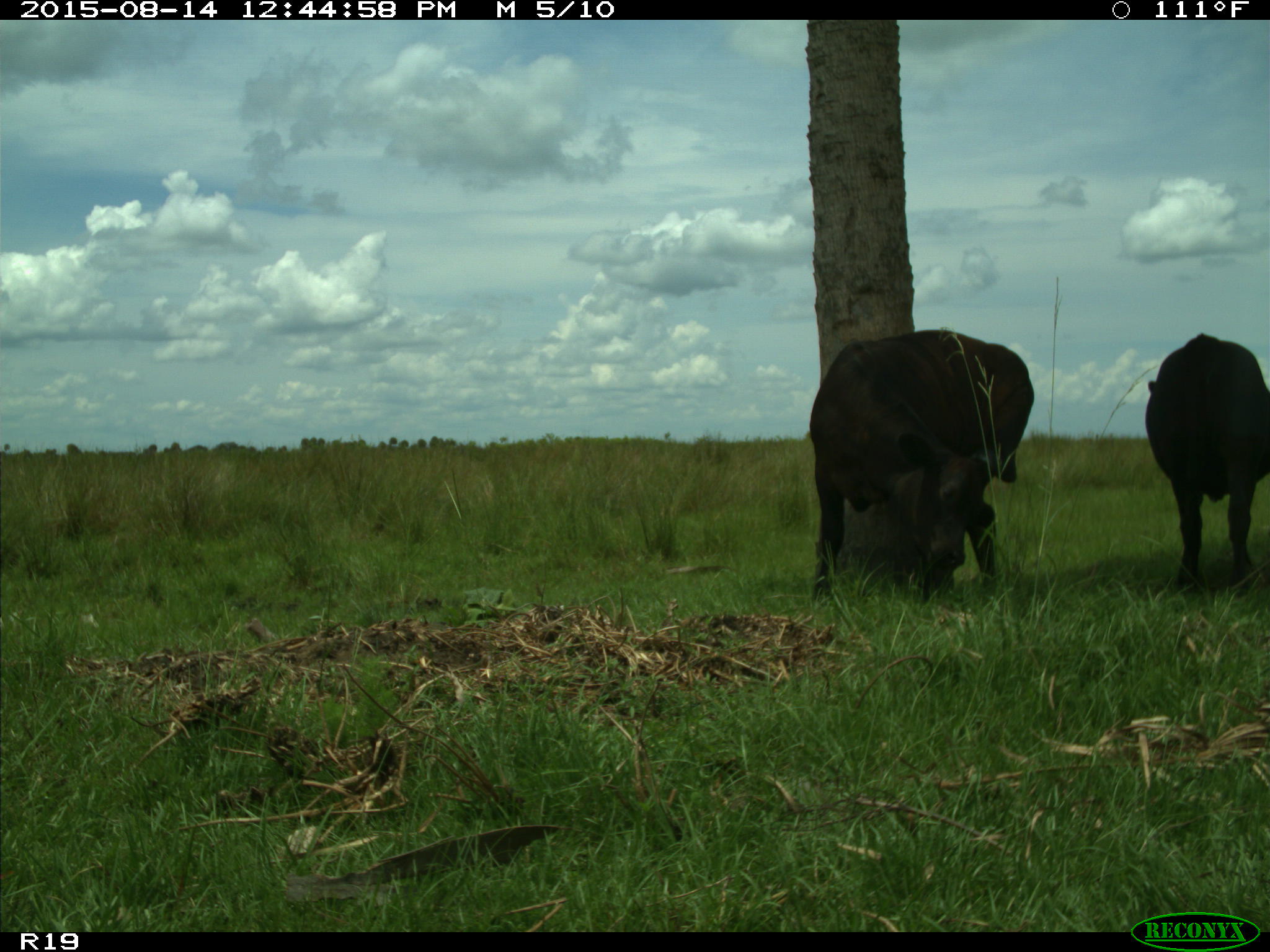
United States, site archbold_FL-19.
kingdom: Animalia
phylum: Chordata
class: Mammalia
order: Artiodactyla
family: Bovidae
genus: Bos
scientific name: Bos taurus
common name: domestic cow